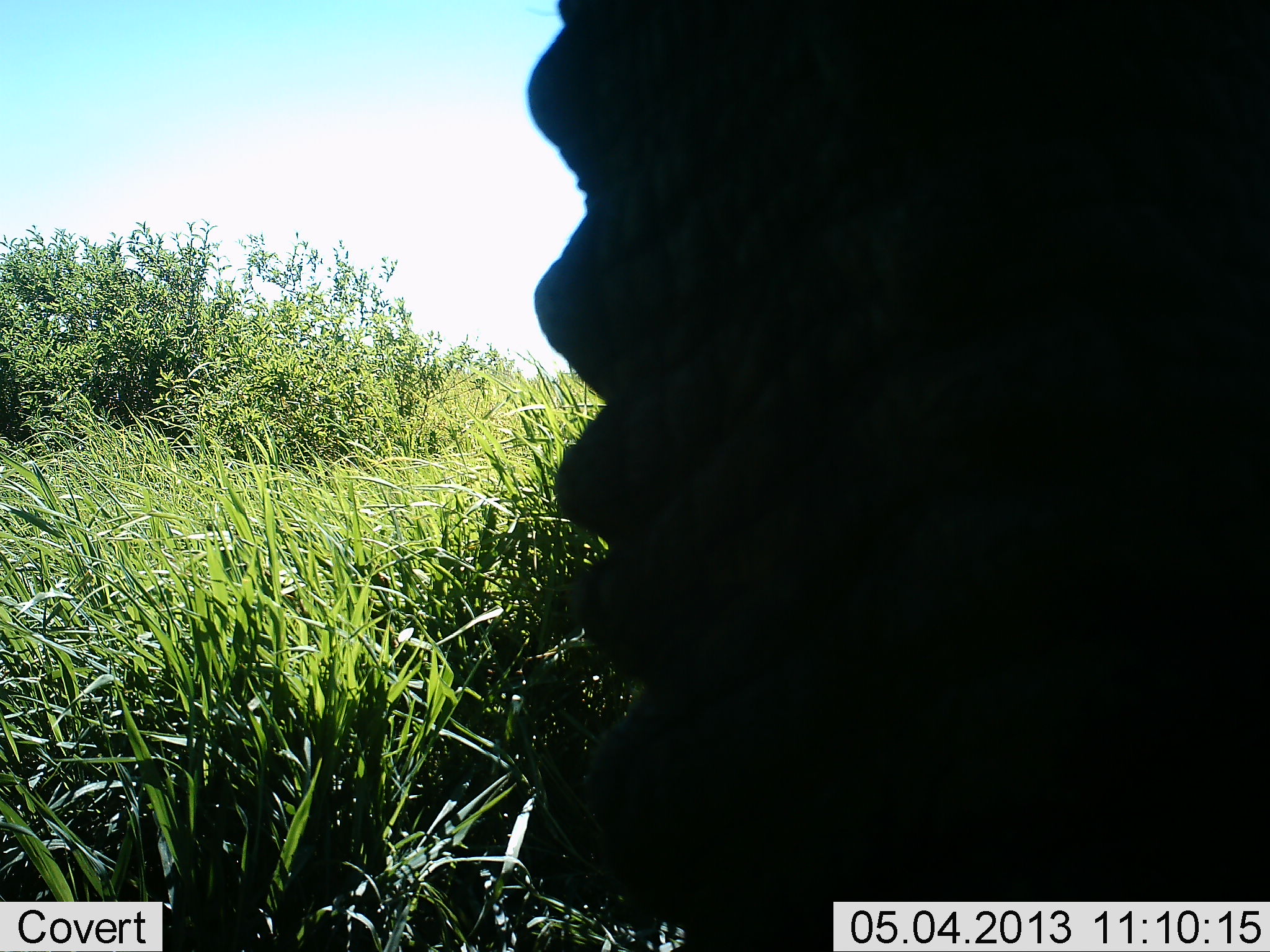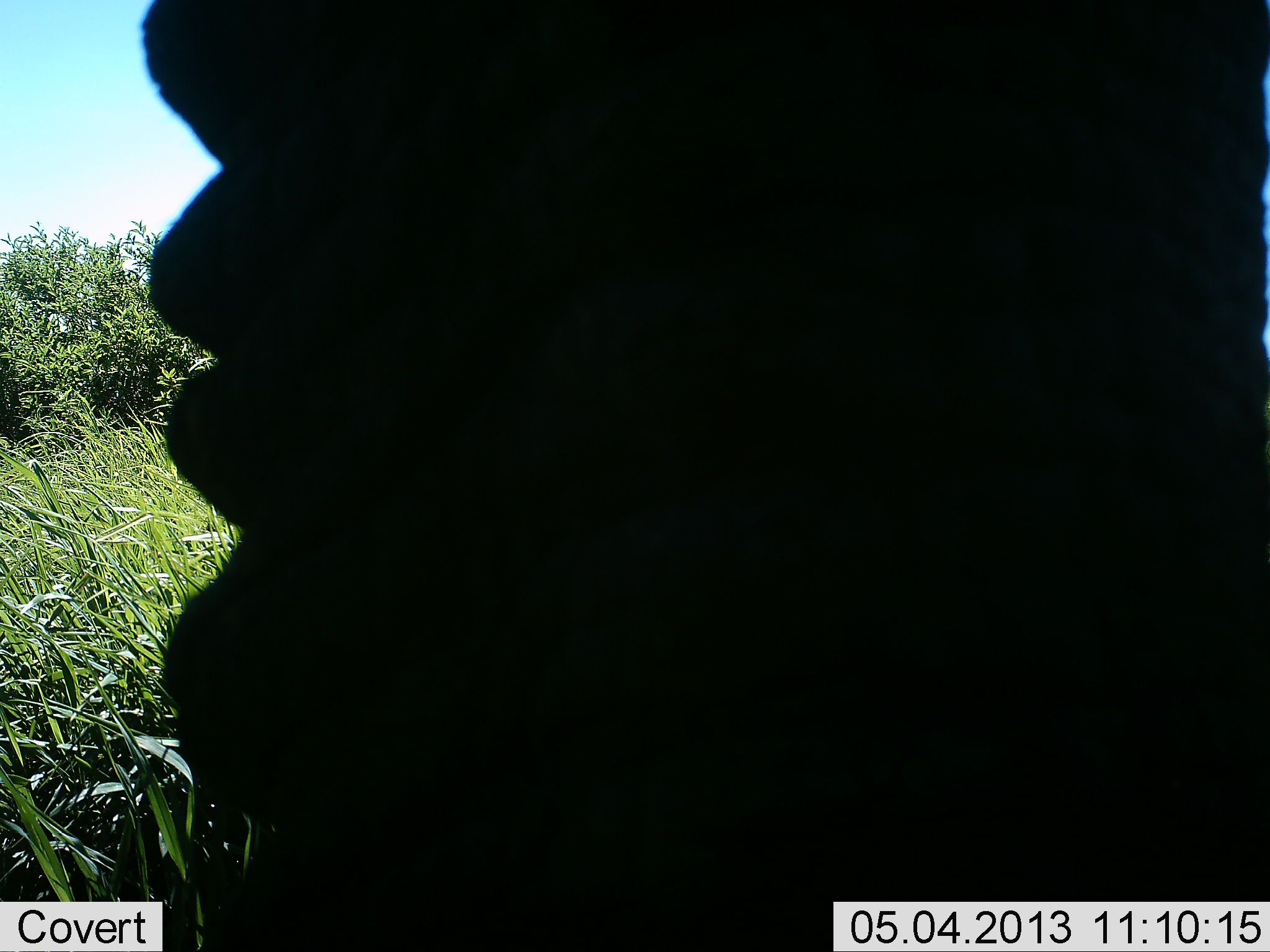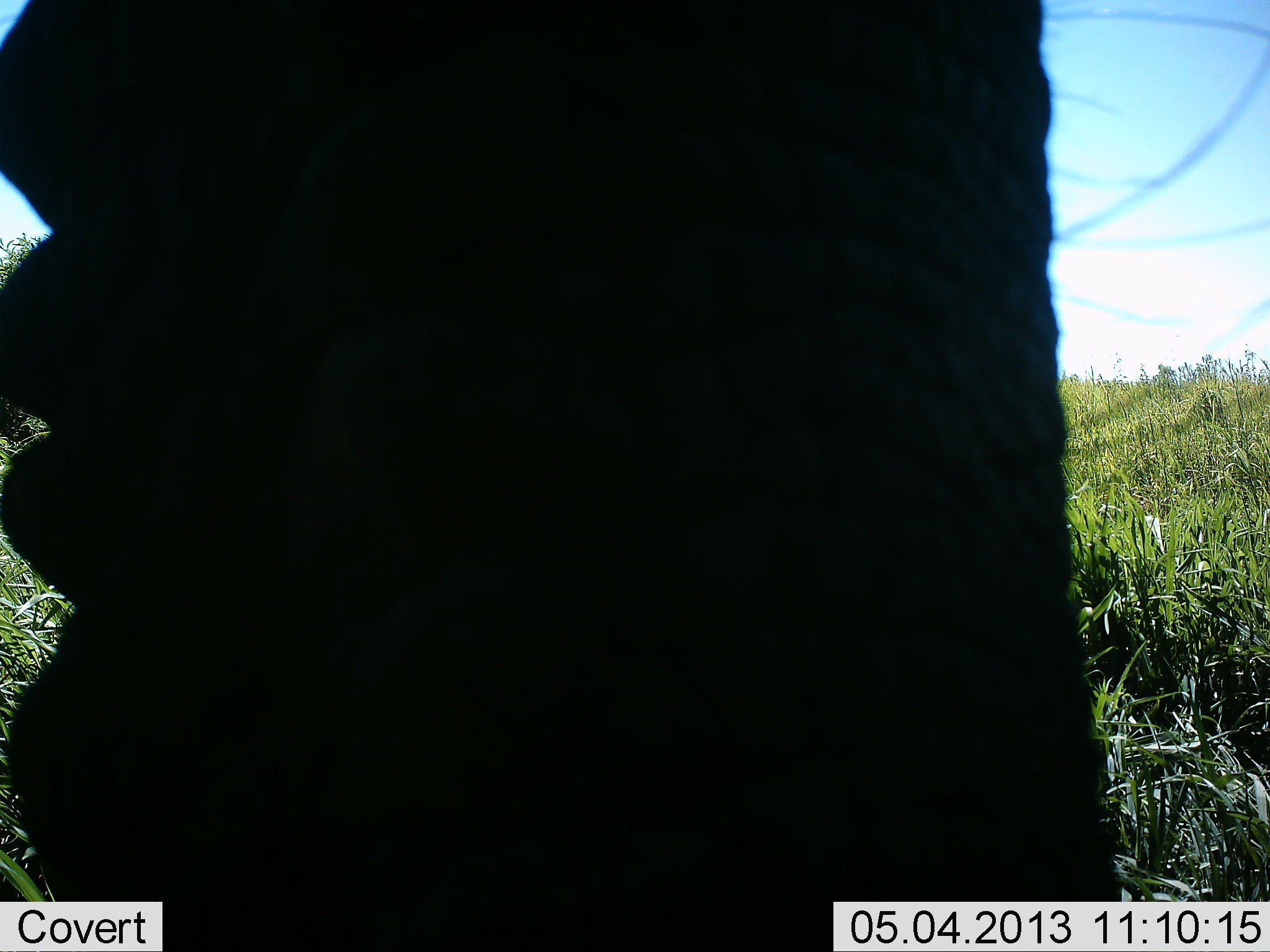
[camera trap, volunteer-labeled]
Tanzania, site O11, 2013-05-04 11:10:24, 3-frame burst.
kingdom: Animalia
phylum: Chordata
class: Mammalia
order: Proboscidea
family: Elephantidae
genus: Loxodonta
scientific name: Loxodonta africana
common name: african bush elephant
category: elephant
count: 1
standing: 56%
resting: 0%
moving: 41%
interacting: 0%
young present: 0%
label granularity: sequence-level